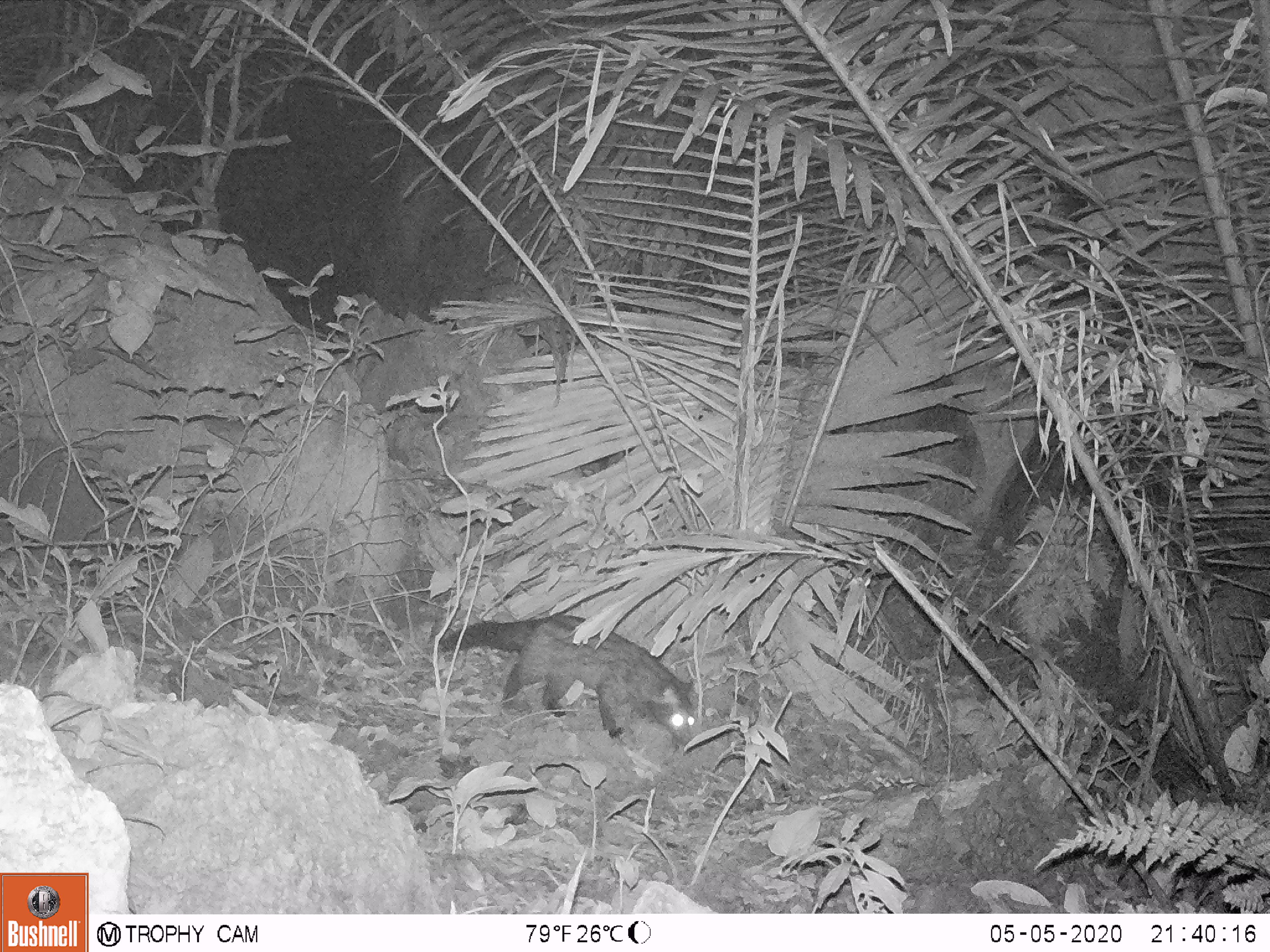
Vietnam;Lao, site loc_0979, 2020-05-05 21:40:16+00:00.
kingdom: Animalia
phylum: Chordata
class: Mammalia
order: Carnivora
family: Viverridae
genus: Paradoxurus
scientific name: Paradoxurus hermaphroditus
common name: common palm civet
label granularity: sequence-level